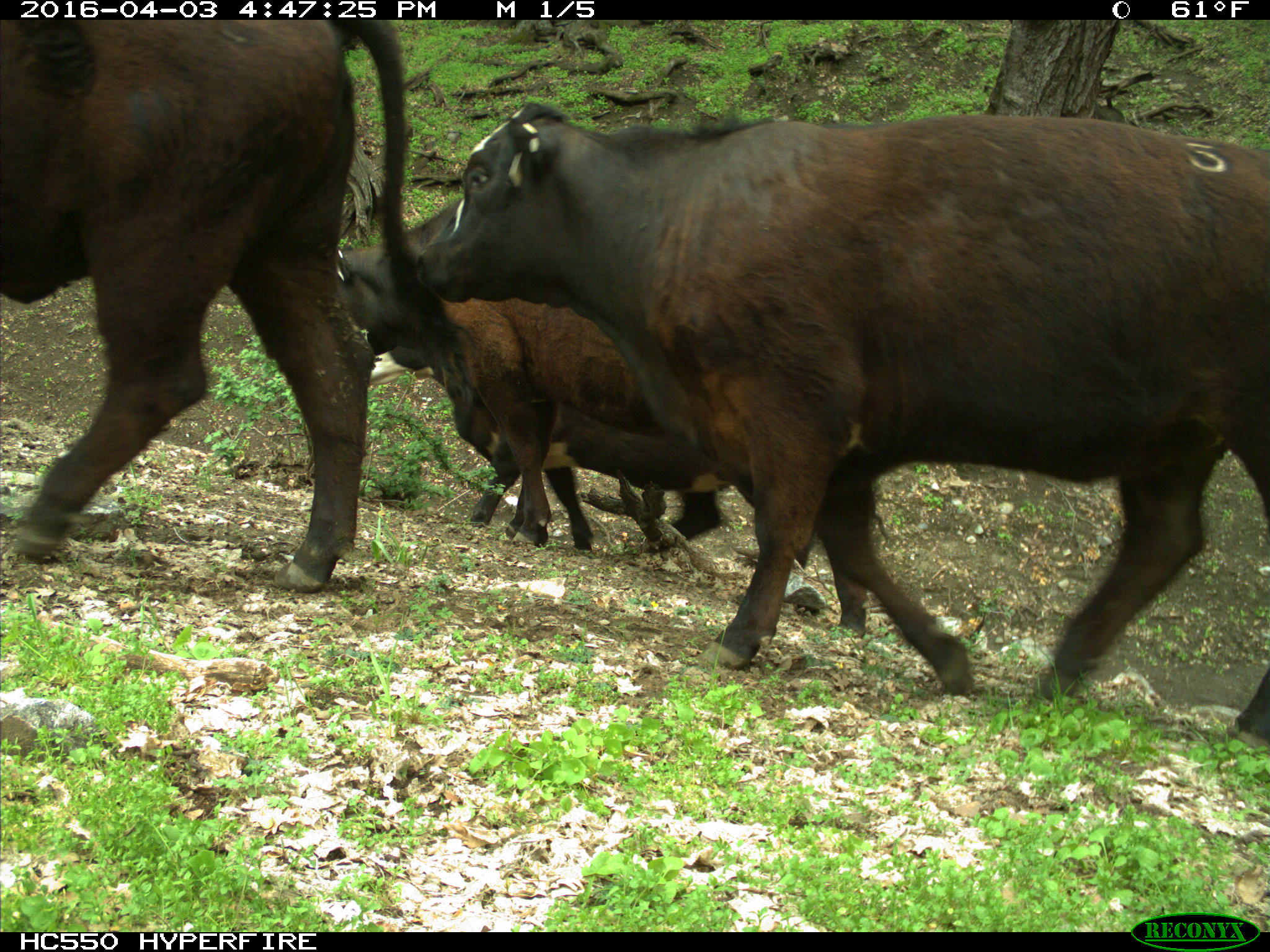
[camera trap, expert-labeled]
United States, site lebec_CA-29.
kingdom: Animalia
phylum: Chordata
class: Mammalia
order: Artiodactyla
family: Bovidae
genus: Bos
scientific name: Bos taurus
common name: domestic cow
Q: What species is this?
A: Bos taurus (domestic cow).